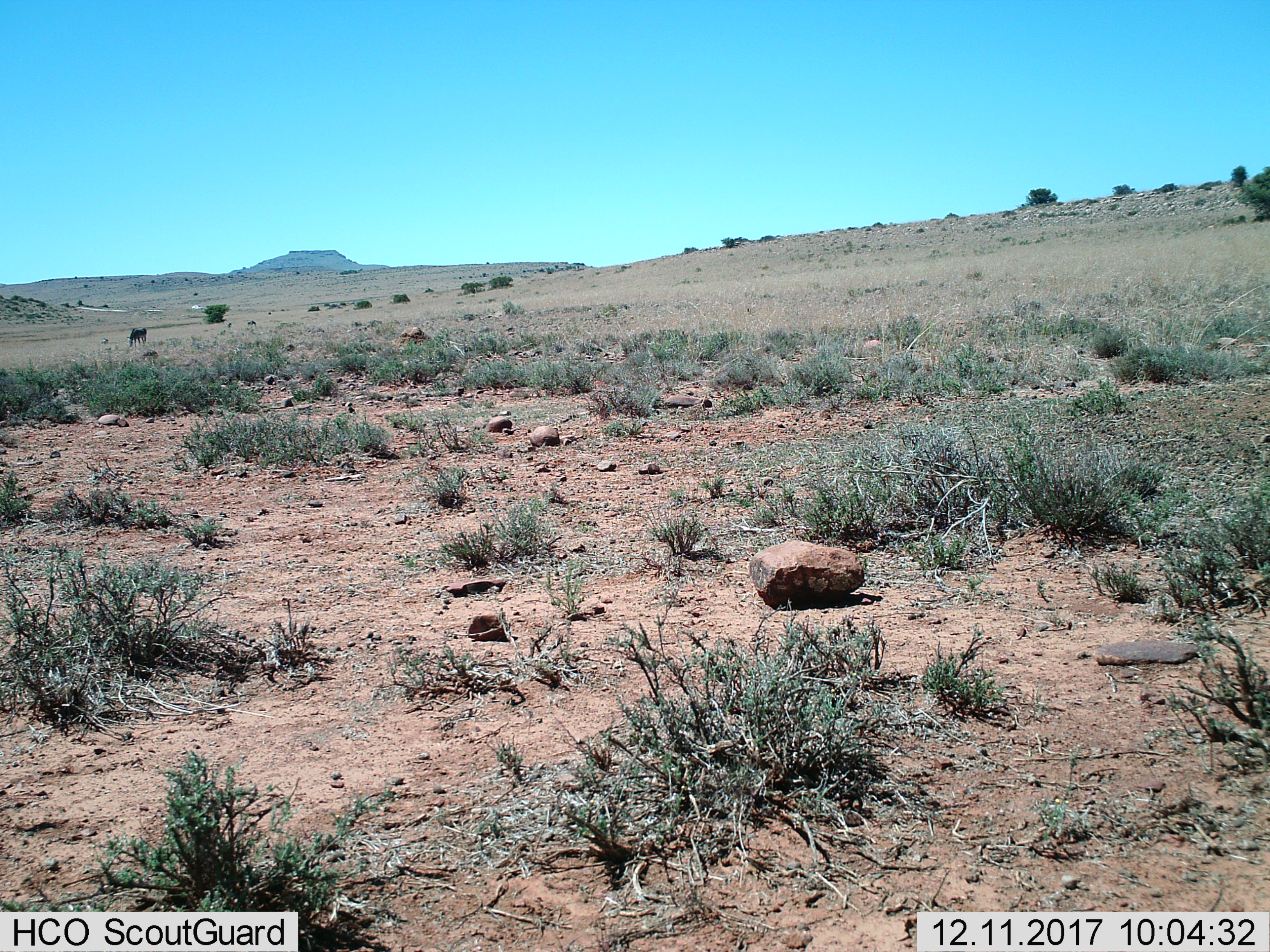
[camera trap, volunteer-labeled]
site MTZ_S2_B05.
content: unidentified animal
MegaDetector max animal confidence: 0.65